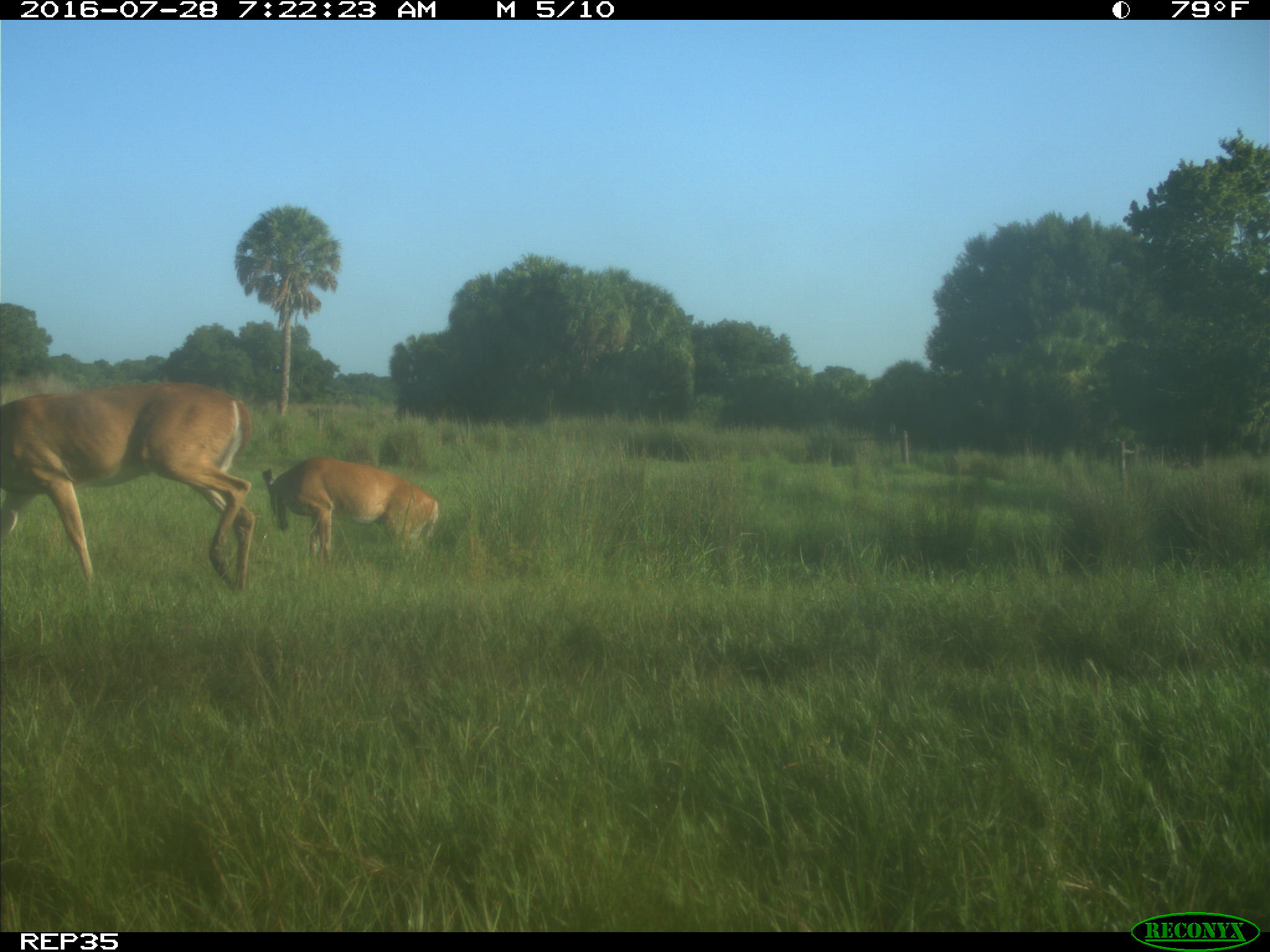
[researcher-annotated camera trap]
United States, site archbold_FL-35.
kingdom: Animalia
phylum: Chordata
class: Mammalia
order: Artiodactyla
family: Cervidae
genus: Odocoileus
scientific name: Odocoileus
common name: deer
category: unidentified deer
Unidentified deer (deer) (Odocoileus).